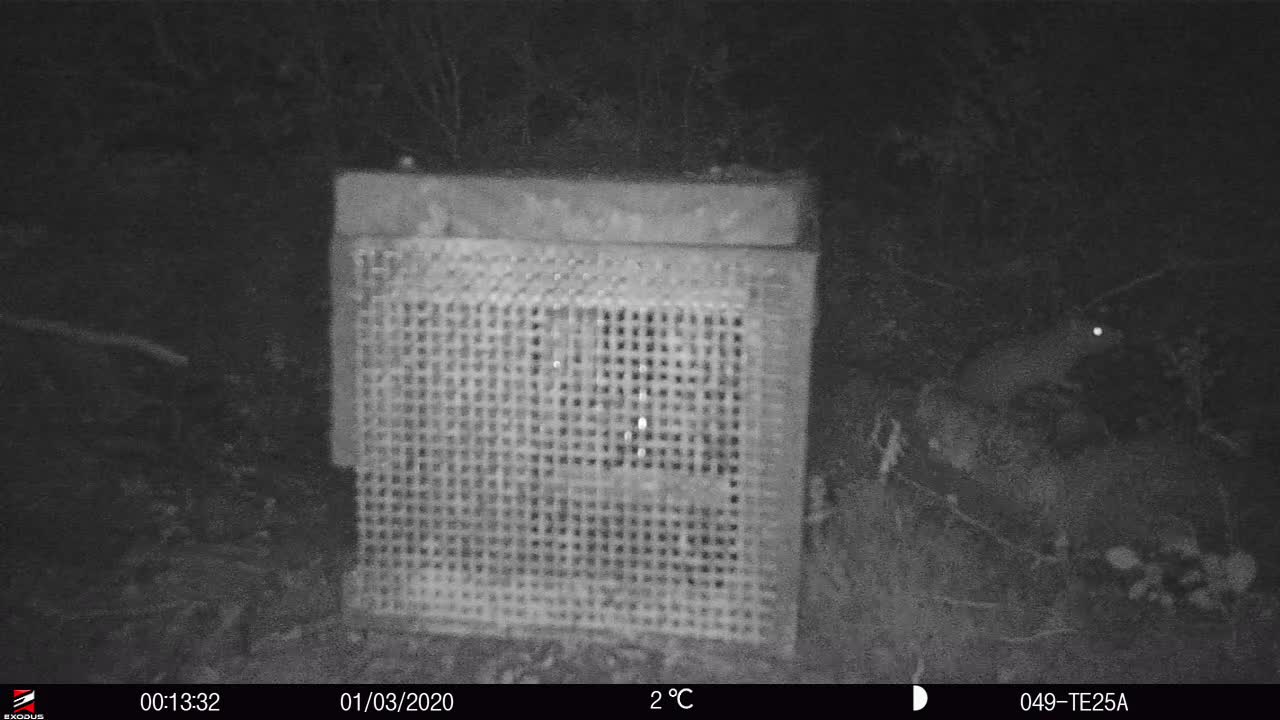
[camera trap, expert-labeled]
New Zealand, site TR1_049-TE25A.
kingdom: Animalia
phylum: Chordata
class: Mammalia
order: Rodentia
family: Muridae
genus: Rattus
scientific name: Rattus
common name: rat